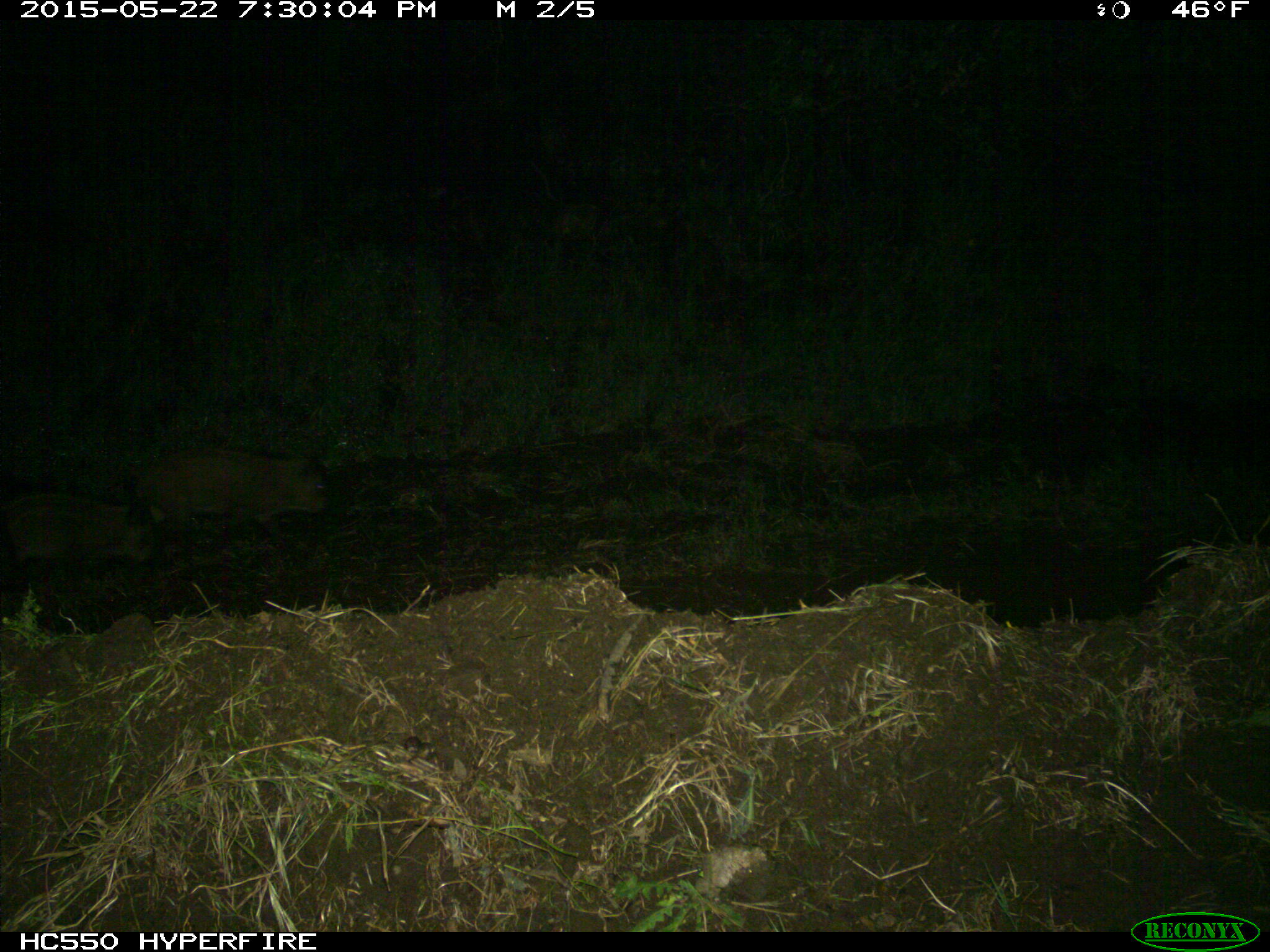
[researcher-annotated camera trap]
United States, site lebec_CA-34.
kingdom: Animalia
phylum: Chordata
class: Mammalia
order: Artiodactyla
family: Suidae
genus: Sus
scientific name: Sus scrofa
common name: wild boar